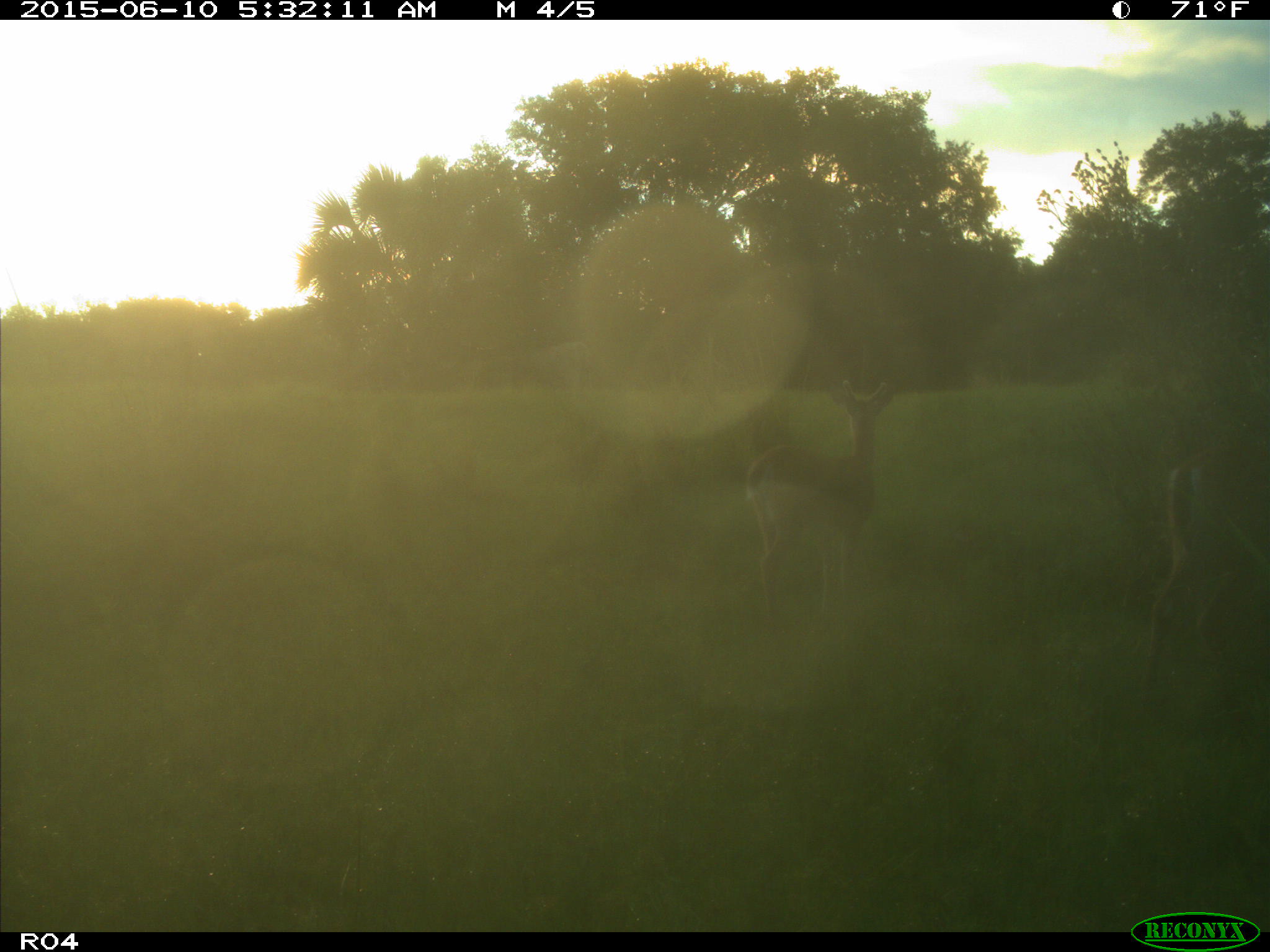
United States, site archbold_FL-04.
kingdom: Animalia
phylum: Chordata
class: Mammalia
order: Artiodactyla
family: Cervidae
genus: Odocoileus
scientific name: Odocoileus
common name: deer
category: unidentified deer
Unidentified deer (deer) (Odocoileus).